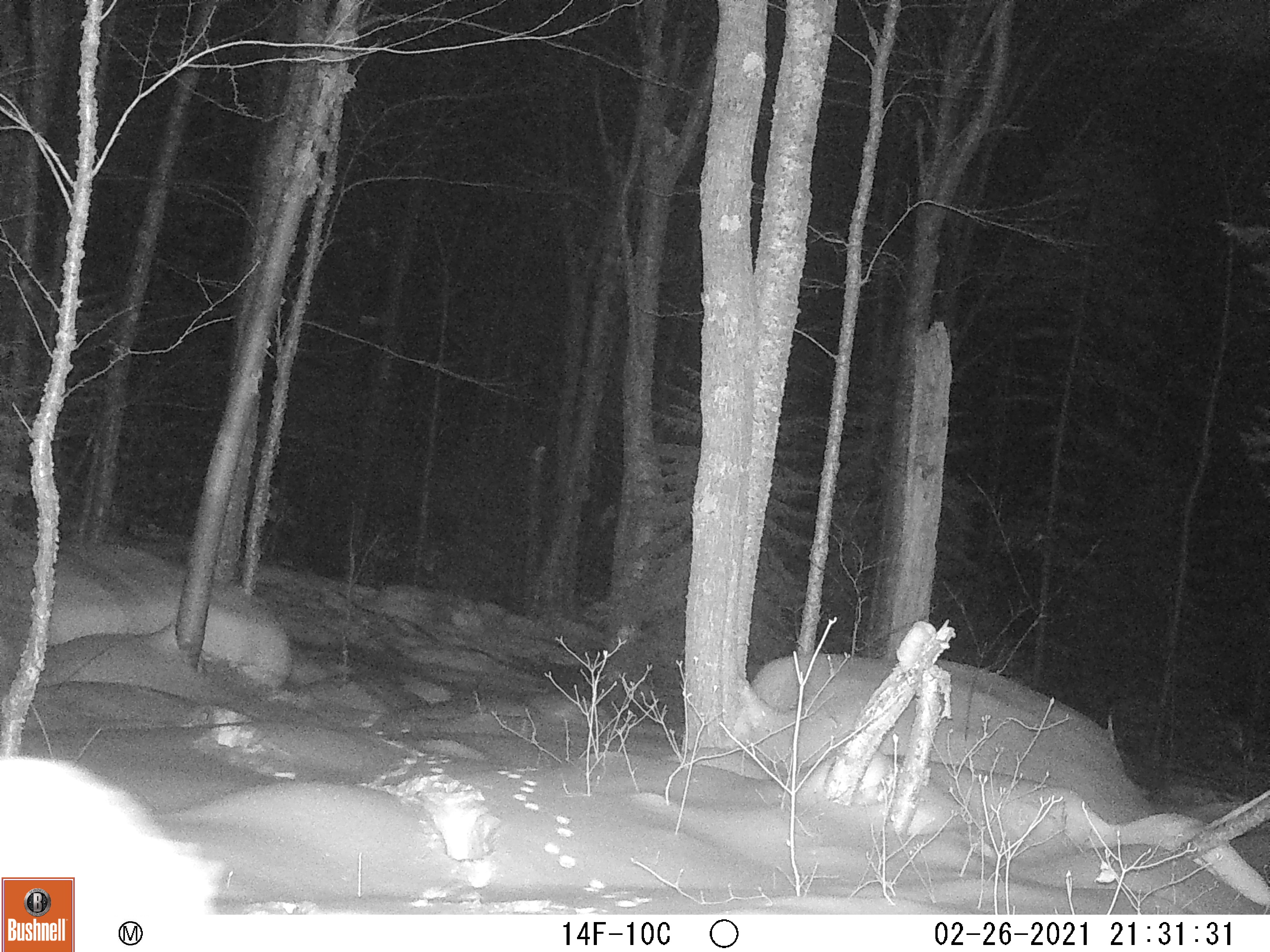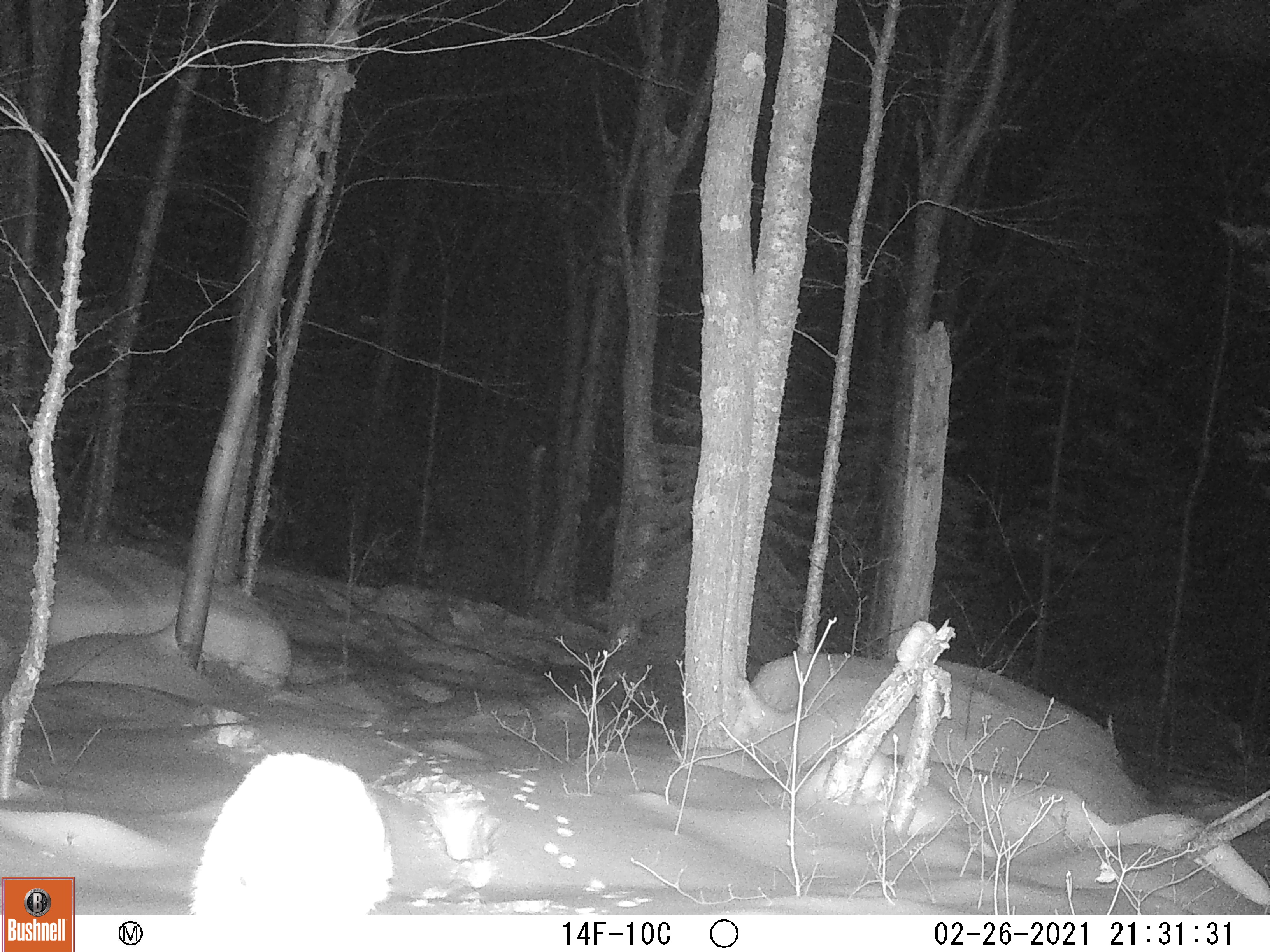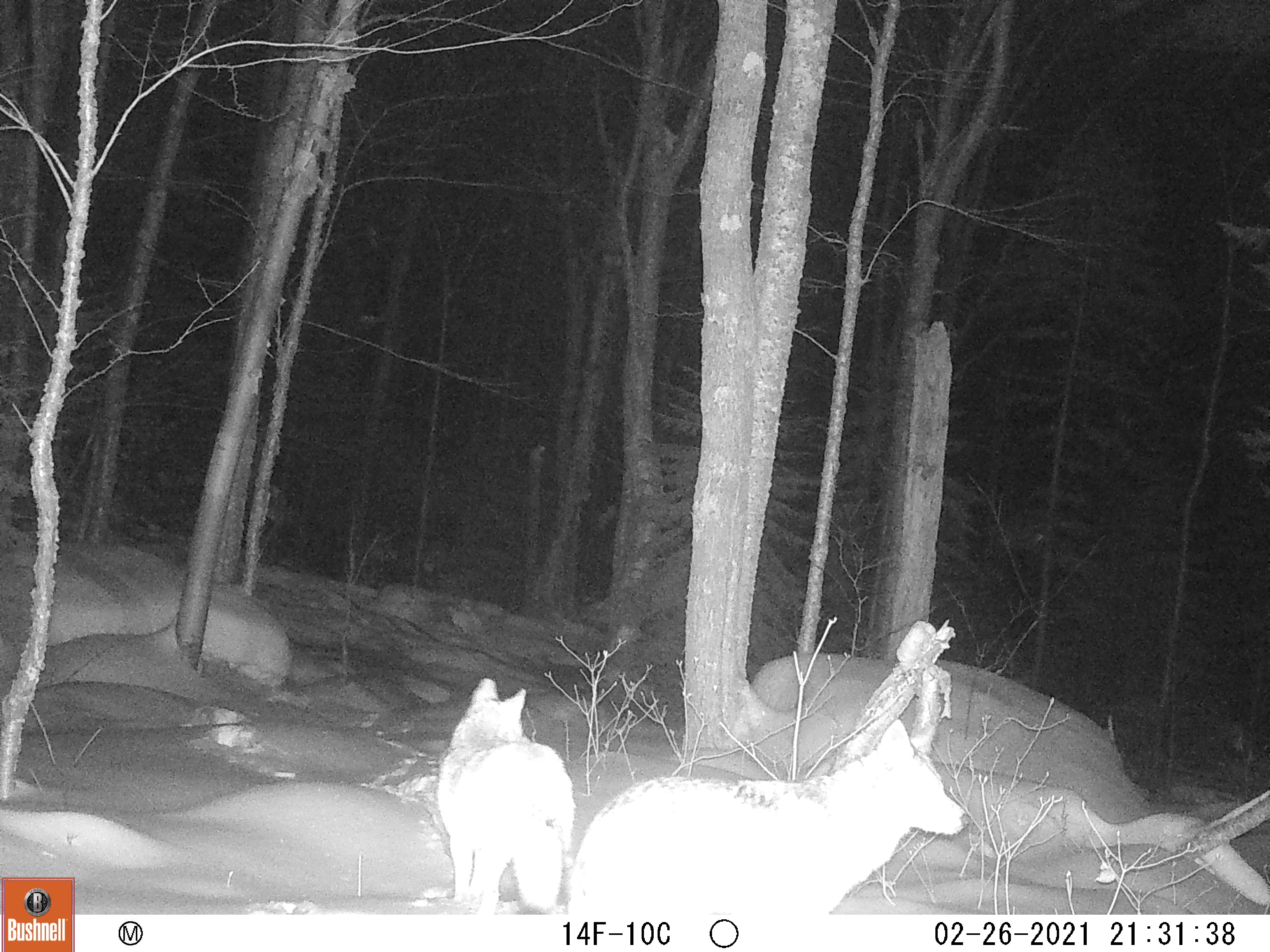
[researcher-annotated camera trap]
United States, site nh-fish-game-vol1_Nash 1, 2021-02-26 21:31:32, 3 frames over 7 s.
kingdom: Animalia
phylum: Chordata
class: Mammalia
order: Carnivora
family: Canidae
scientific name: Canidae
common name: canid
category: canid sp.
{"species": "canid sp. (canid) (Canidae)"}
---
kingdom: Animalia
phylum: Chordata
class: Mammalia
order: Carnivora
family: Canidae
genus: Canis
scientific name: Canis latrans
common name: coyote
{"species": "coyote (Canis latrans)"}